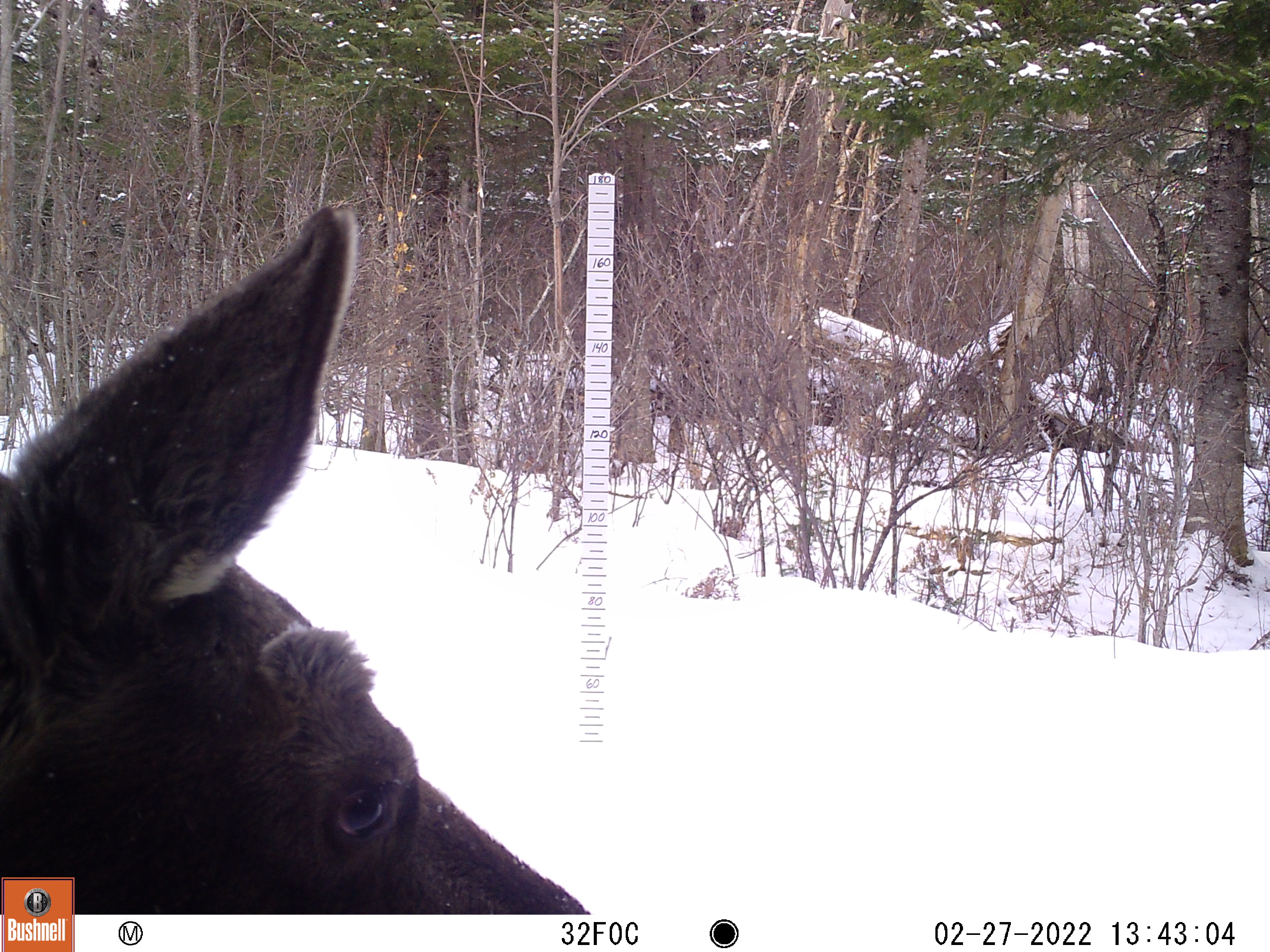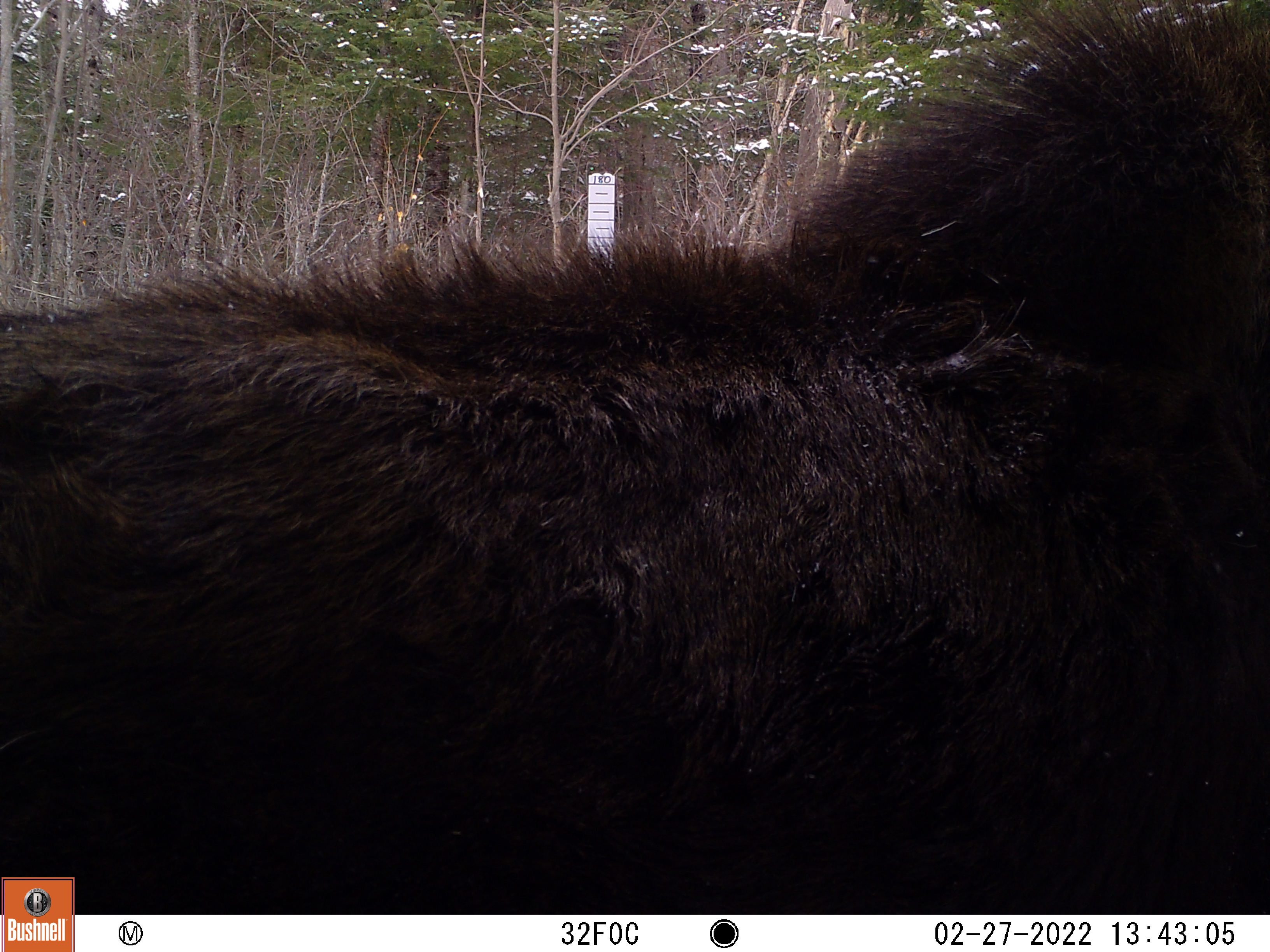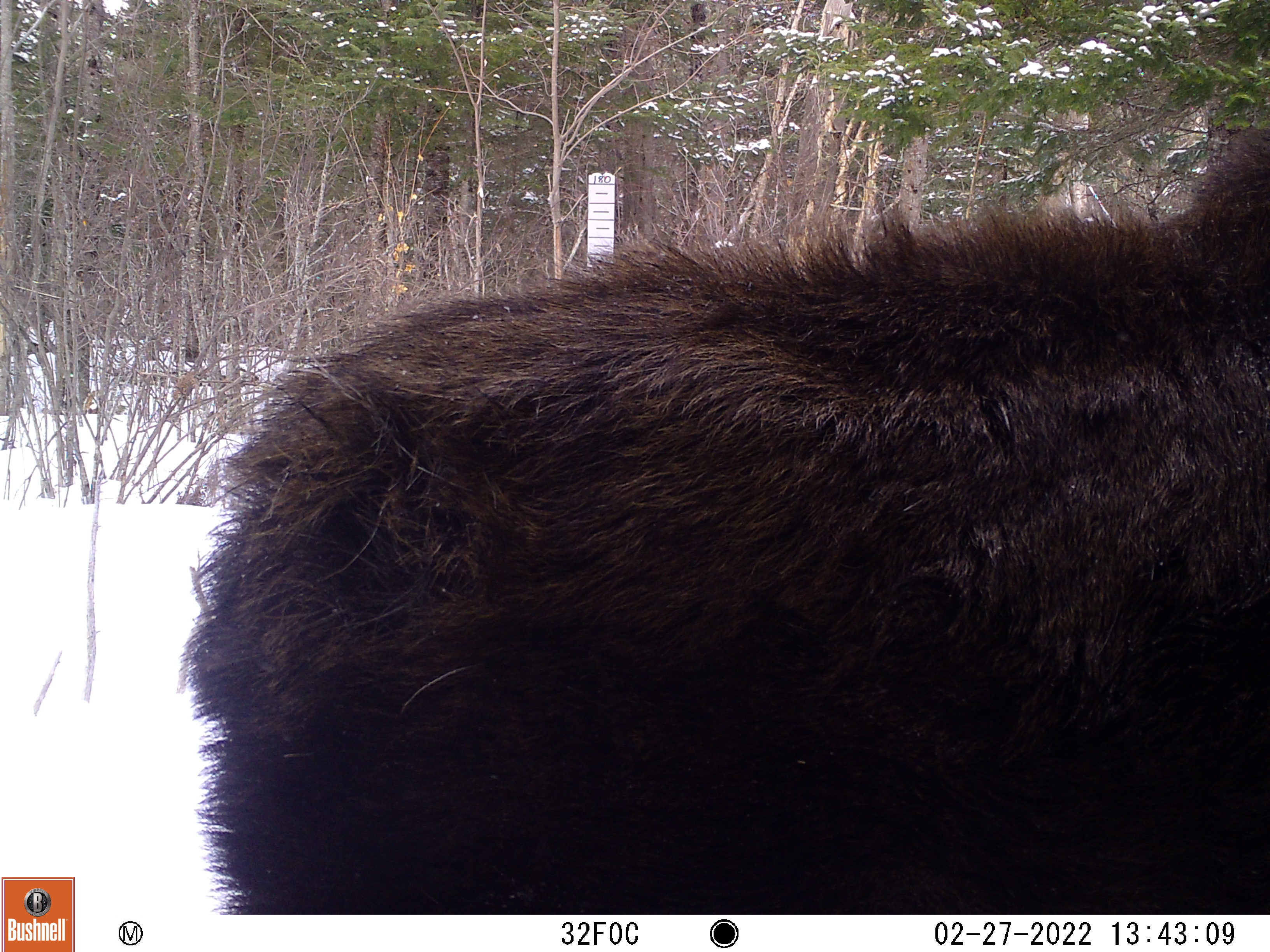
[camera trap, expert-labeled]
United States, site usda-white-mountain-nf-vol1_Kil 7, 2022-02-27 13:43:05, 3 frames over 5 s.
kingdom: Animalia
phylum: Chordata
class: Mammalia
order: Artiodactyla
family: Cervidae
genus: Alces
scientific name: Alces alces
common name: moose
Moose (Alces alces).